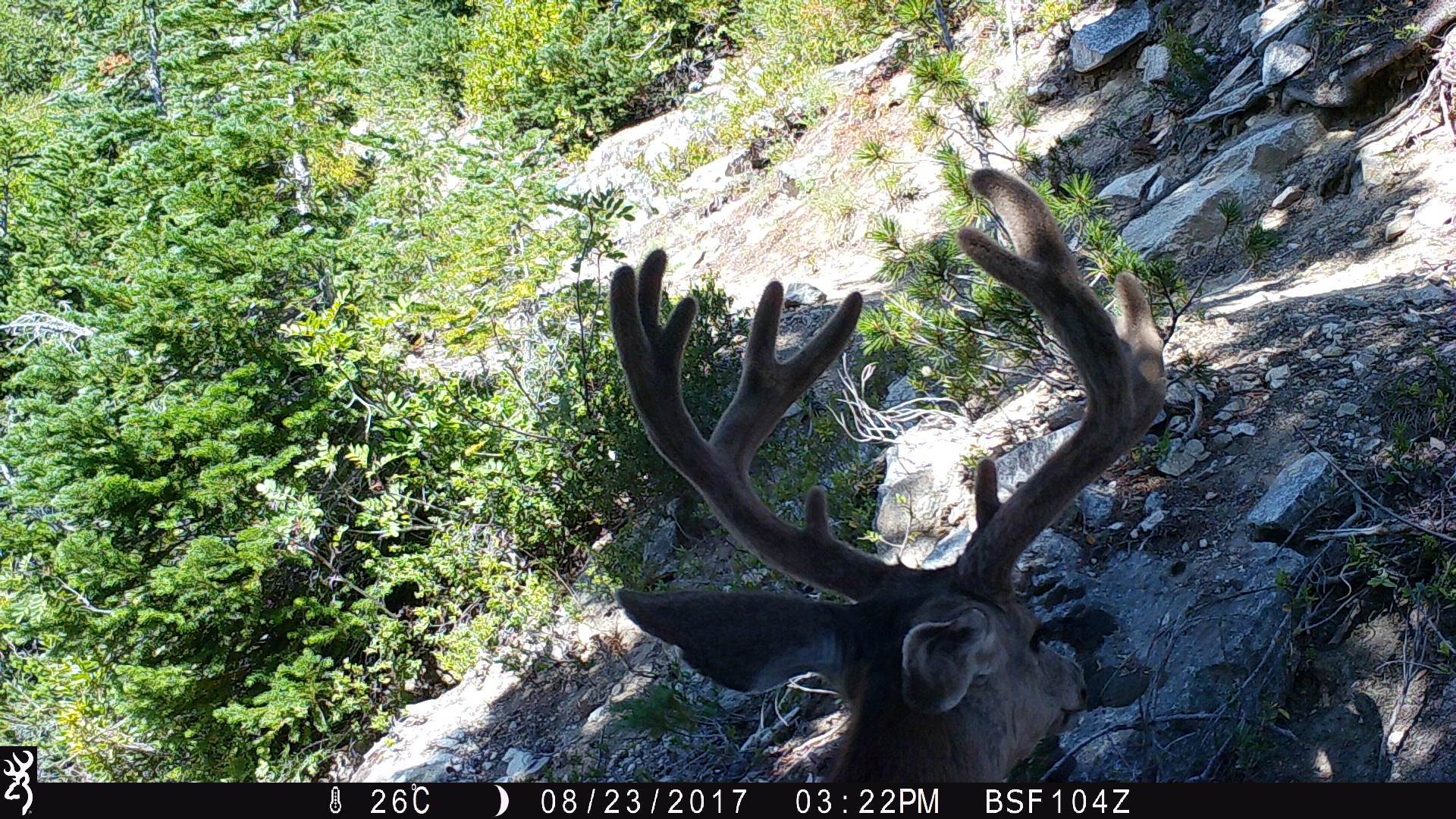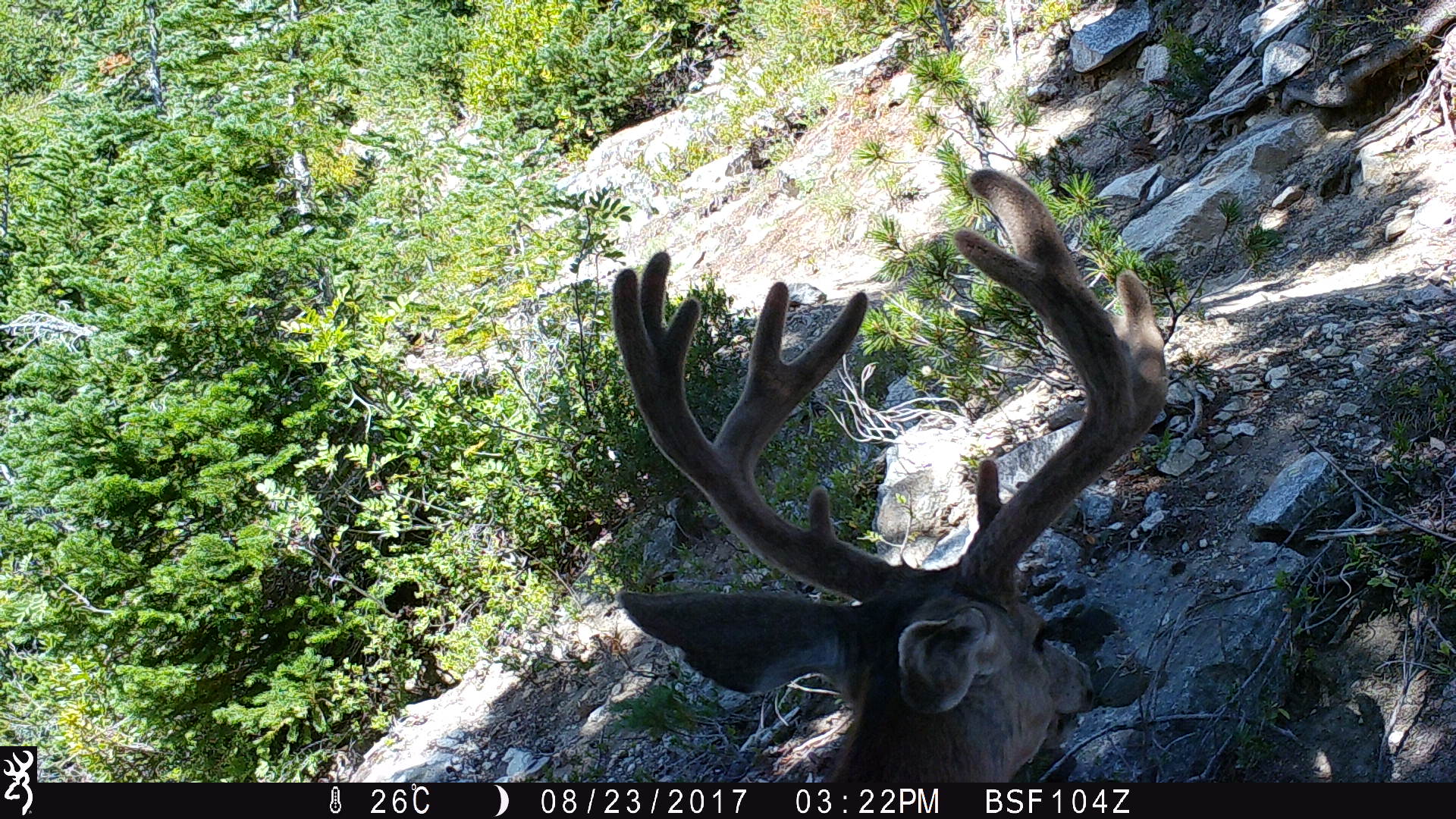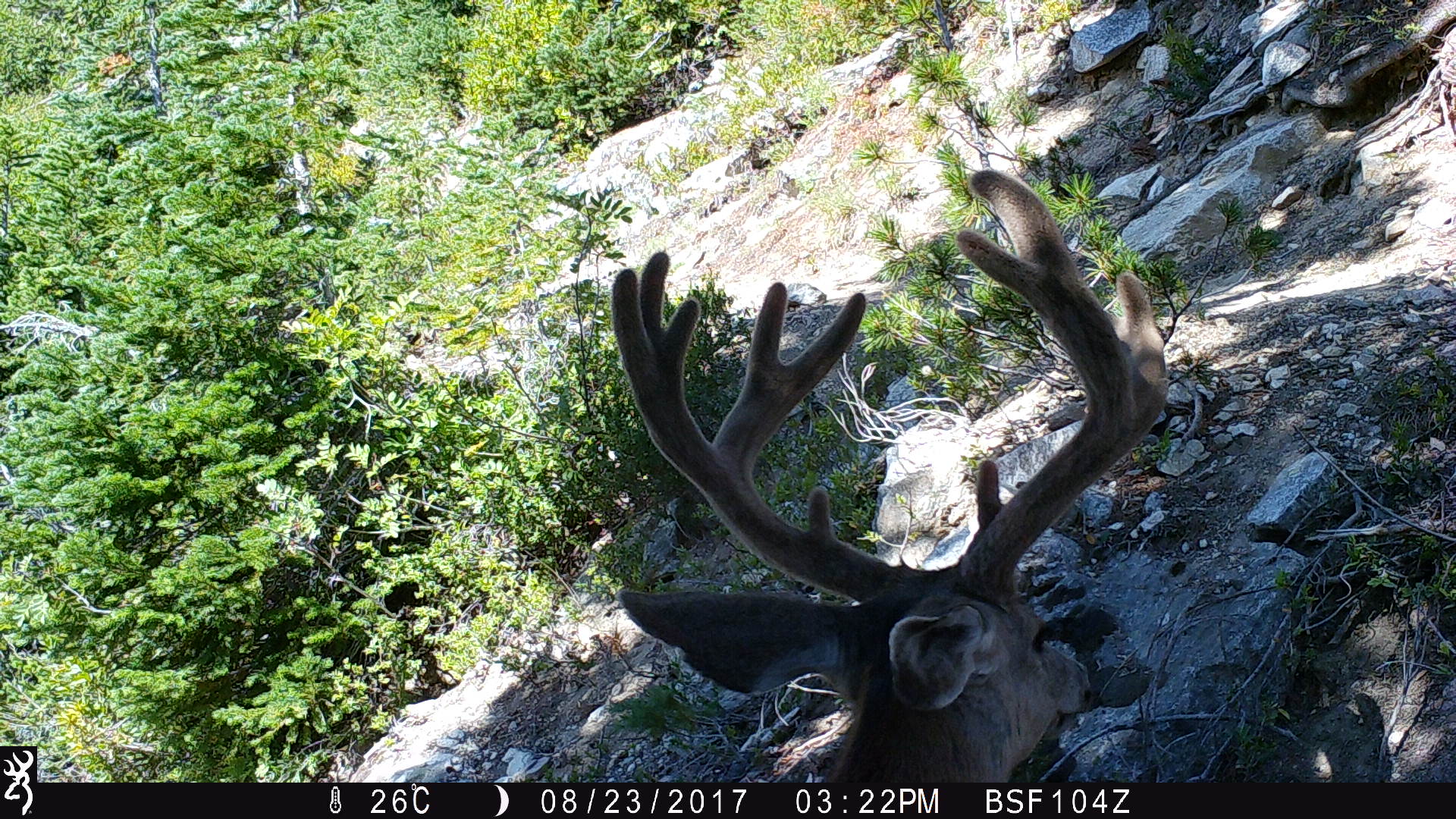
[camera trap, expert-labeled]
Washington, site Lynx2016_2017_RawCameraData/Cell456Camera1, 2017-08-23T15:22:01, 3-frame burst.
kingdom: Animalia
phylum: Chordata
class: Mammalia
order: Artiodactyla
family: Cervidae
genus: Odocoileus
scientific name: Odocoileus hemionus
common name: mule deer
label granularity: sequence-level